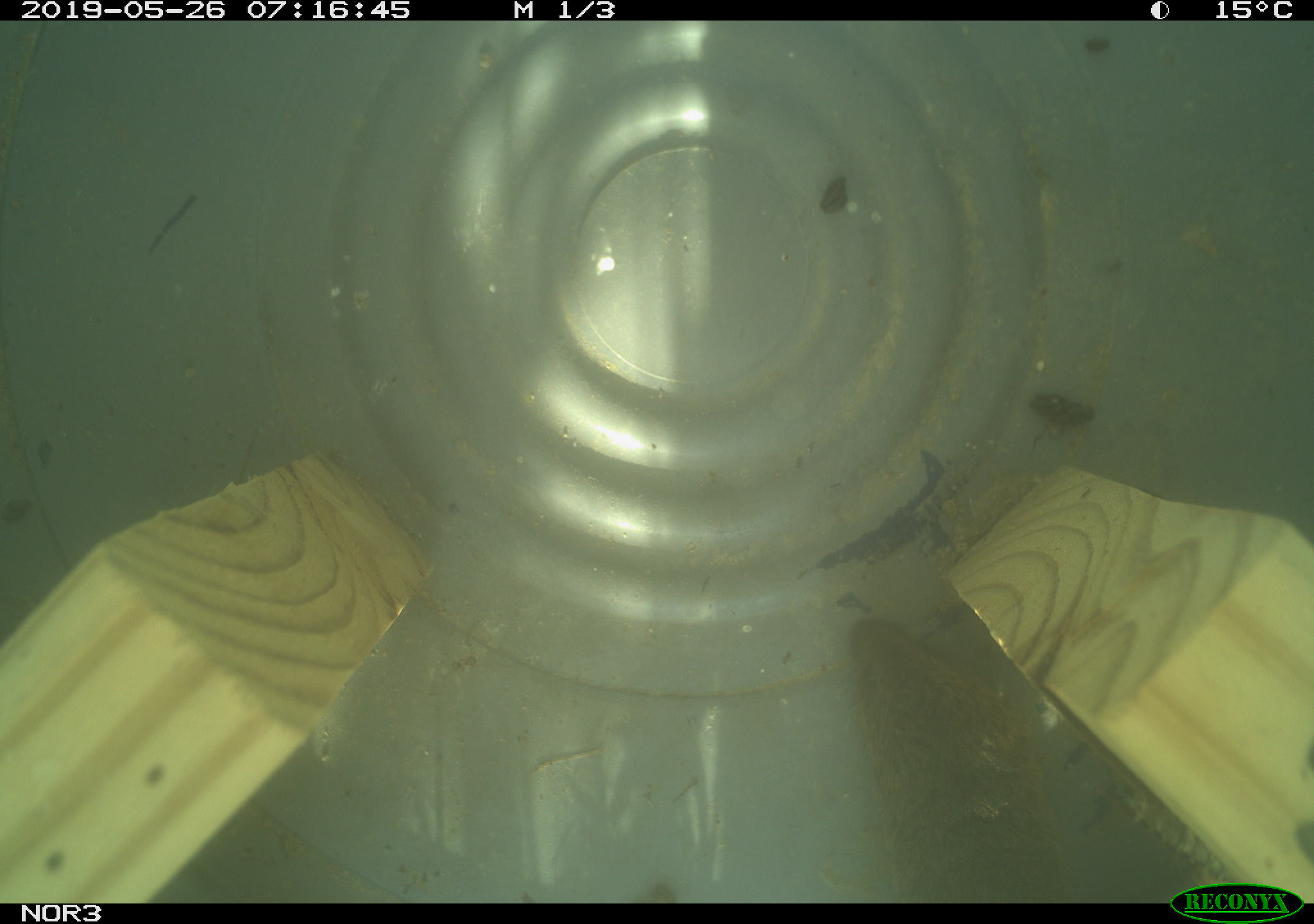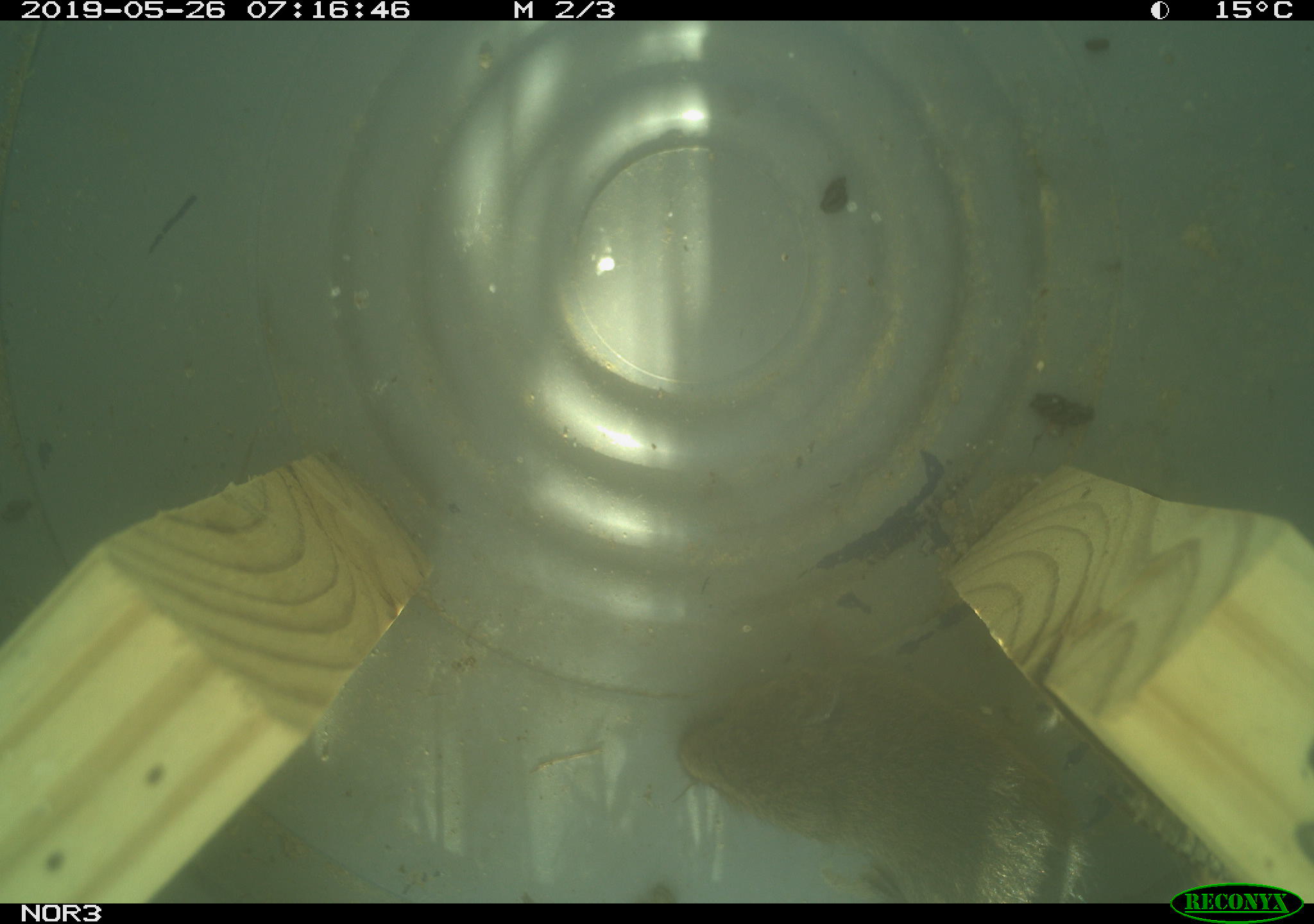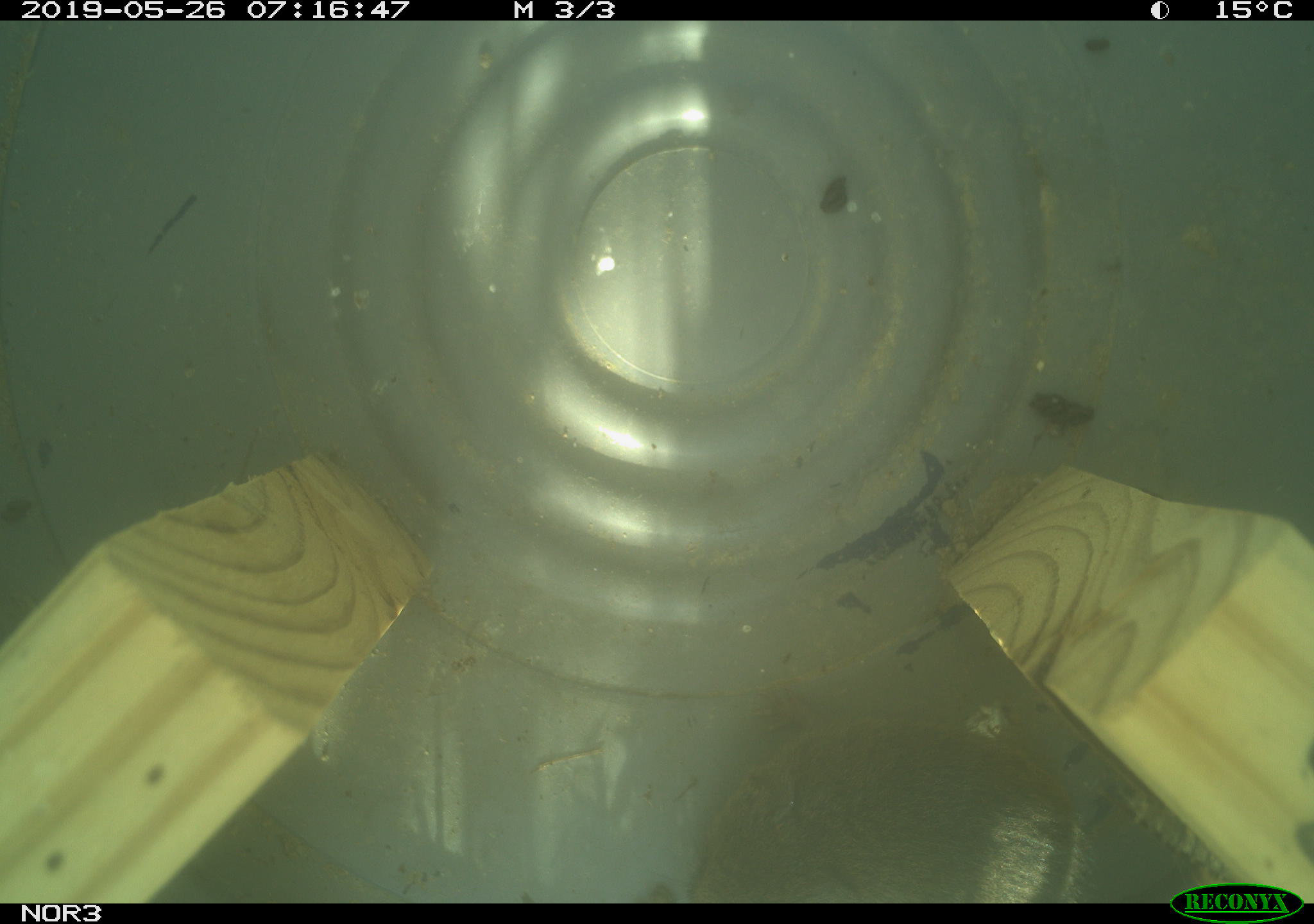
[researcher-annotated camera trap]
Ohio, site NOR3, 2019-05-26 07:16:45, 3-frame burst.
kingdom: Animalia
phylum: Chordata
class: Mammalia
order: Rodentia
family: Cricetidae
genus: Microtus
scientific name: Microtus pennsylvanicus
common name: meadow vole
Meadow vole (Microtus pennsylvanicus).